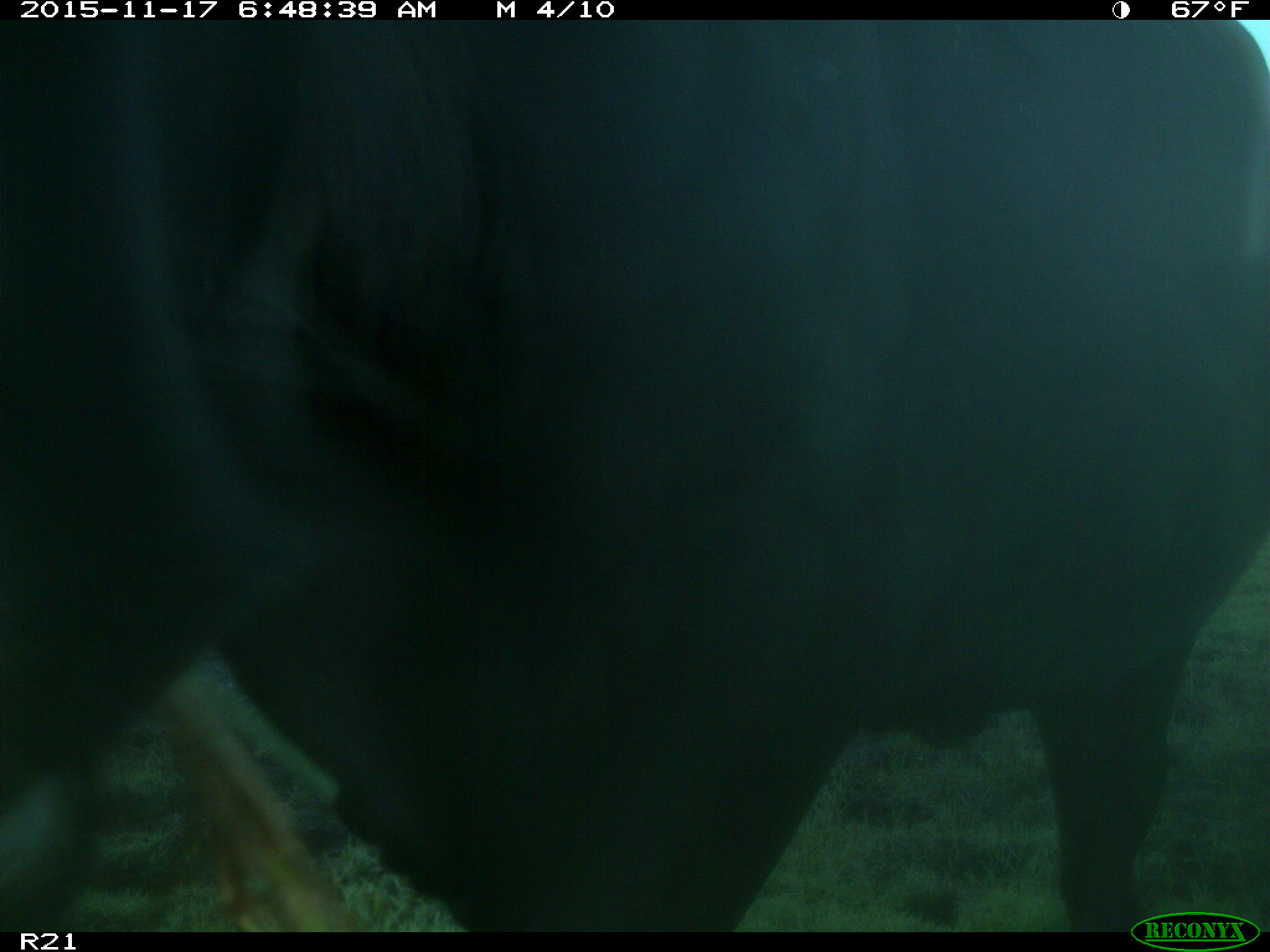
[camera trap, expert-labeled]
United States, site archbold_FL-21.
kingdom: Animalia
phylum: Chordata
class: Mammalia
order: Artiodactyla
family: Bovidae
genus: Bos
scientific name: Bos taurus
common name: domestic cow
Bos taurus (domestic cow).